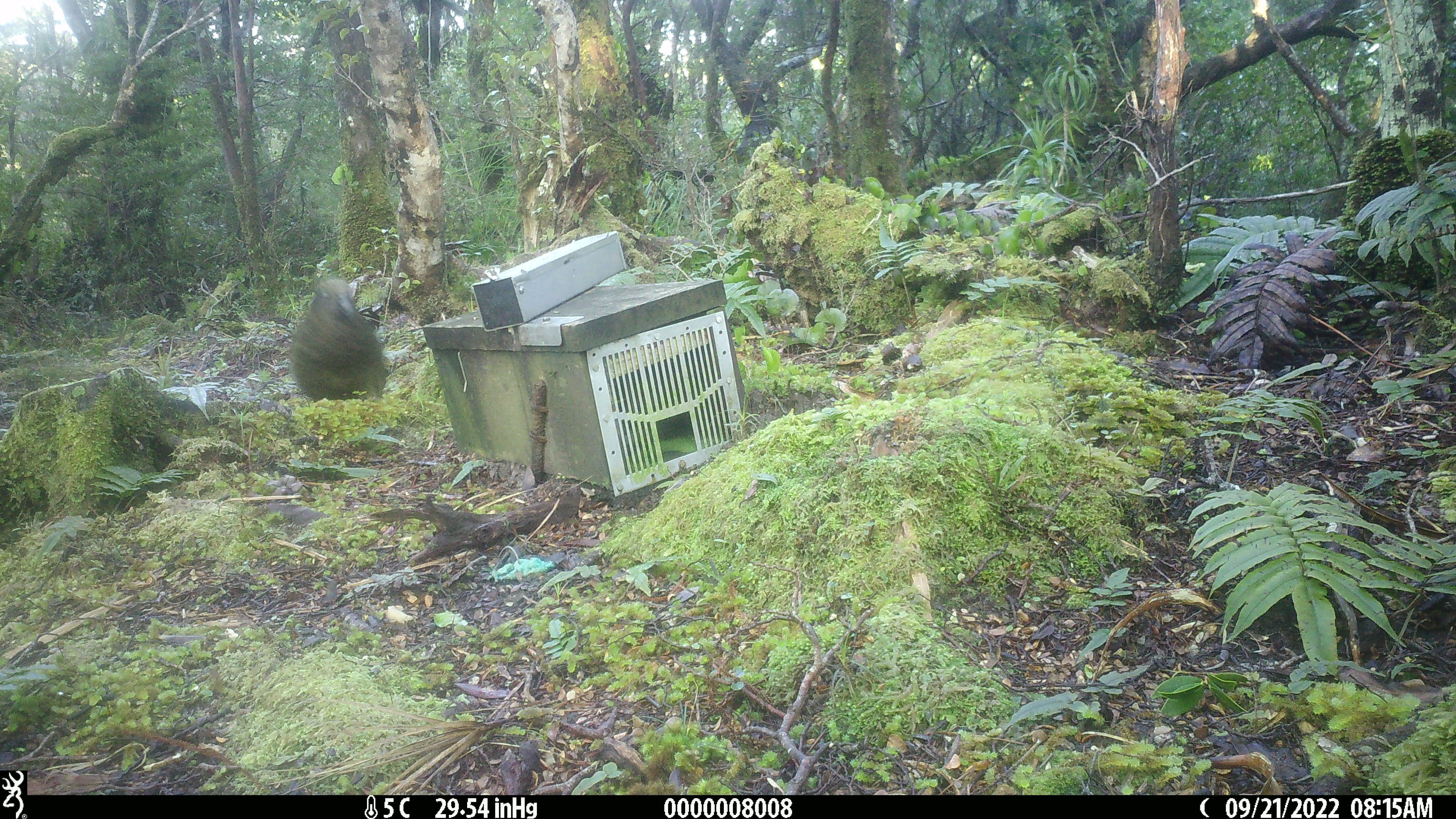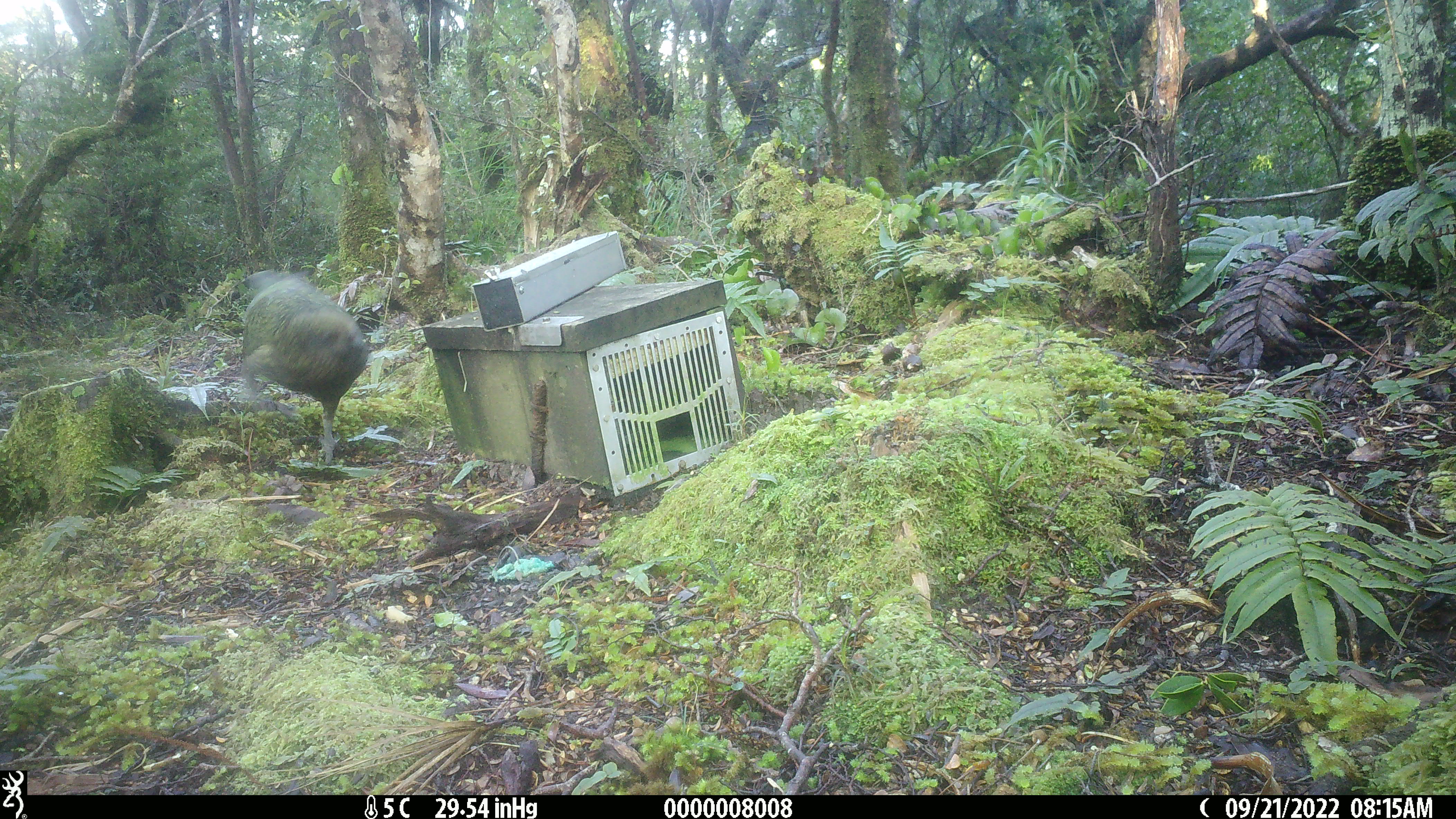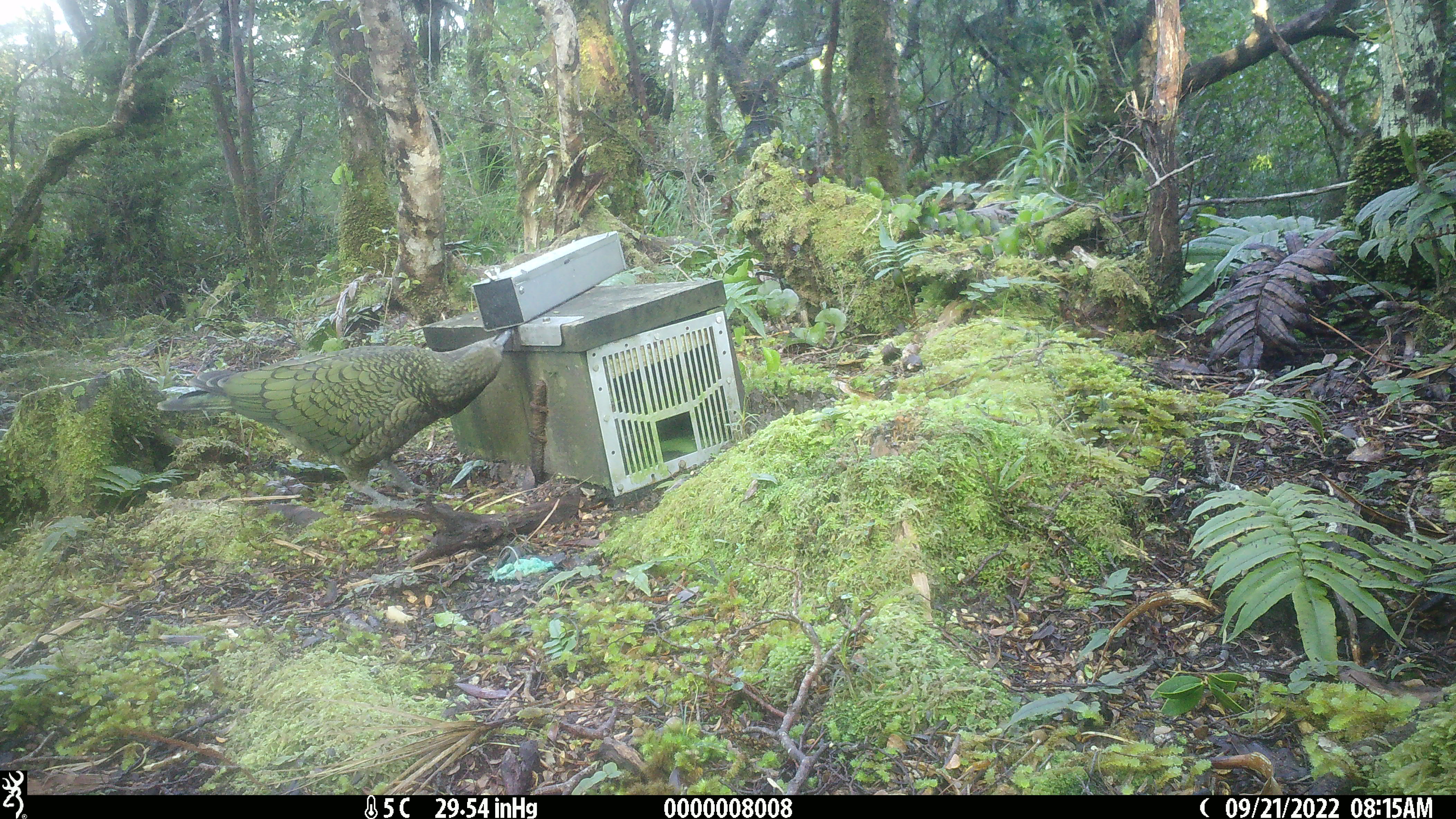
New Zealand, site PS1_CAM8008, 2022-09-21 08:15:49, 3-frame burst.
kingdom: Animalia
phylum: Chordata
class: Aves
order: Psittaciformes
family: Strigopidae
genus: Nestor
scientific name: Nestor notabilis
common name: kea